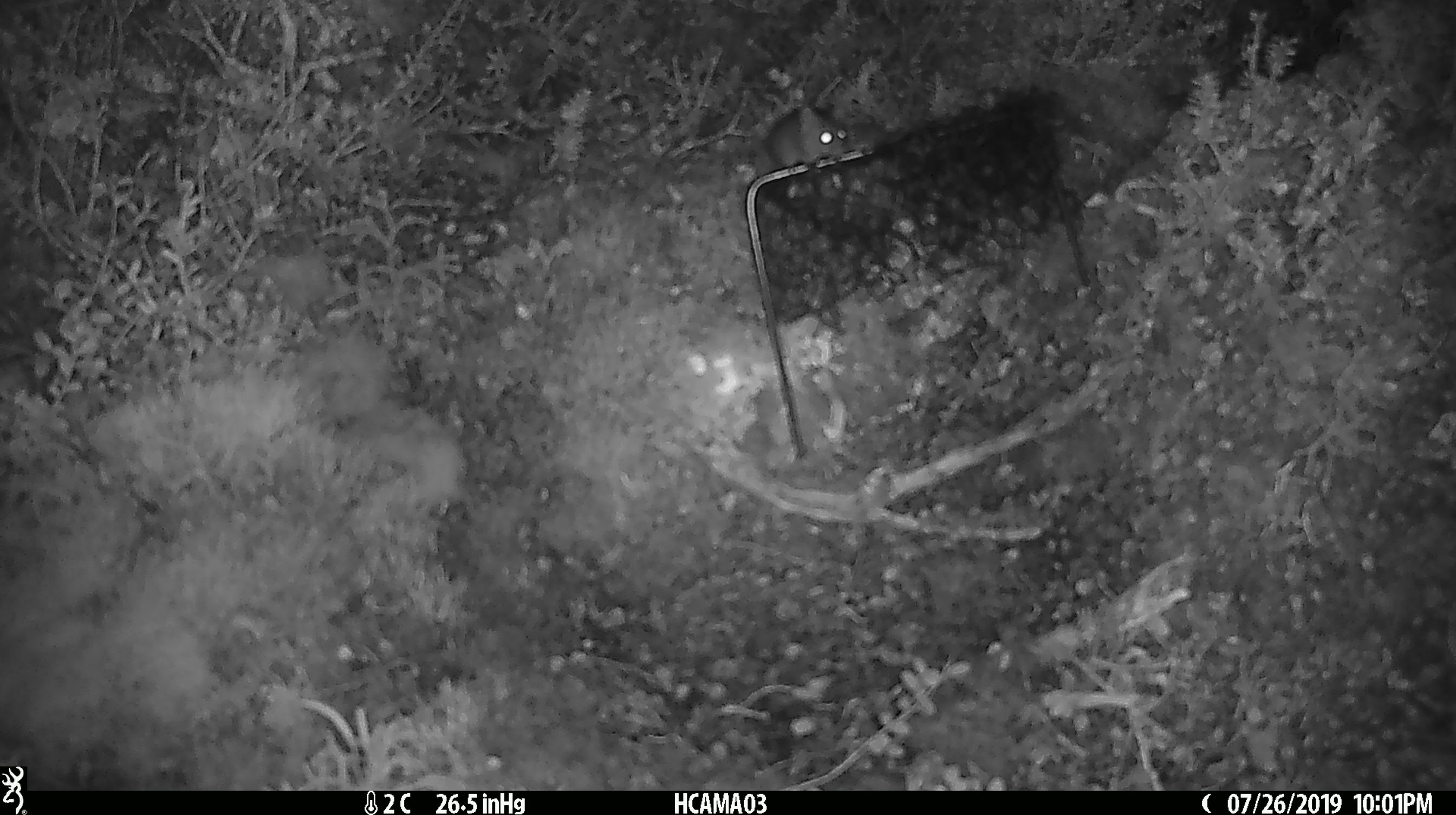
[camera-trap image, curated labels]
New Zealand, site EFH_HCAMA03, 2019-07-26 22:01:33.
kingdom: Animalia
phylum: Chordata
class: Mammalia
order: Rodentia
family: Muridae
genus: Mus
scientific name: Mus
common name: mouse